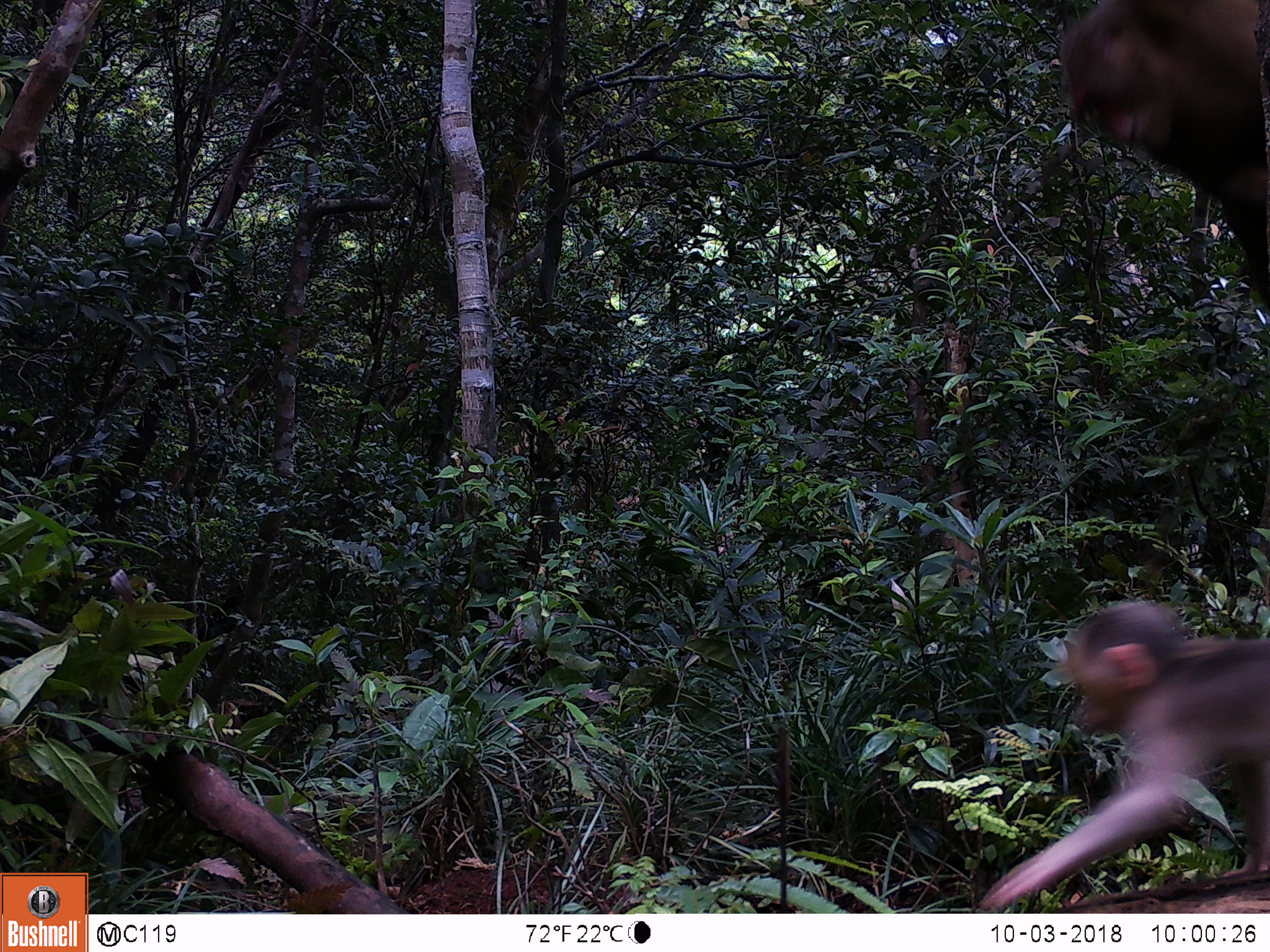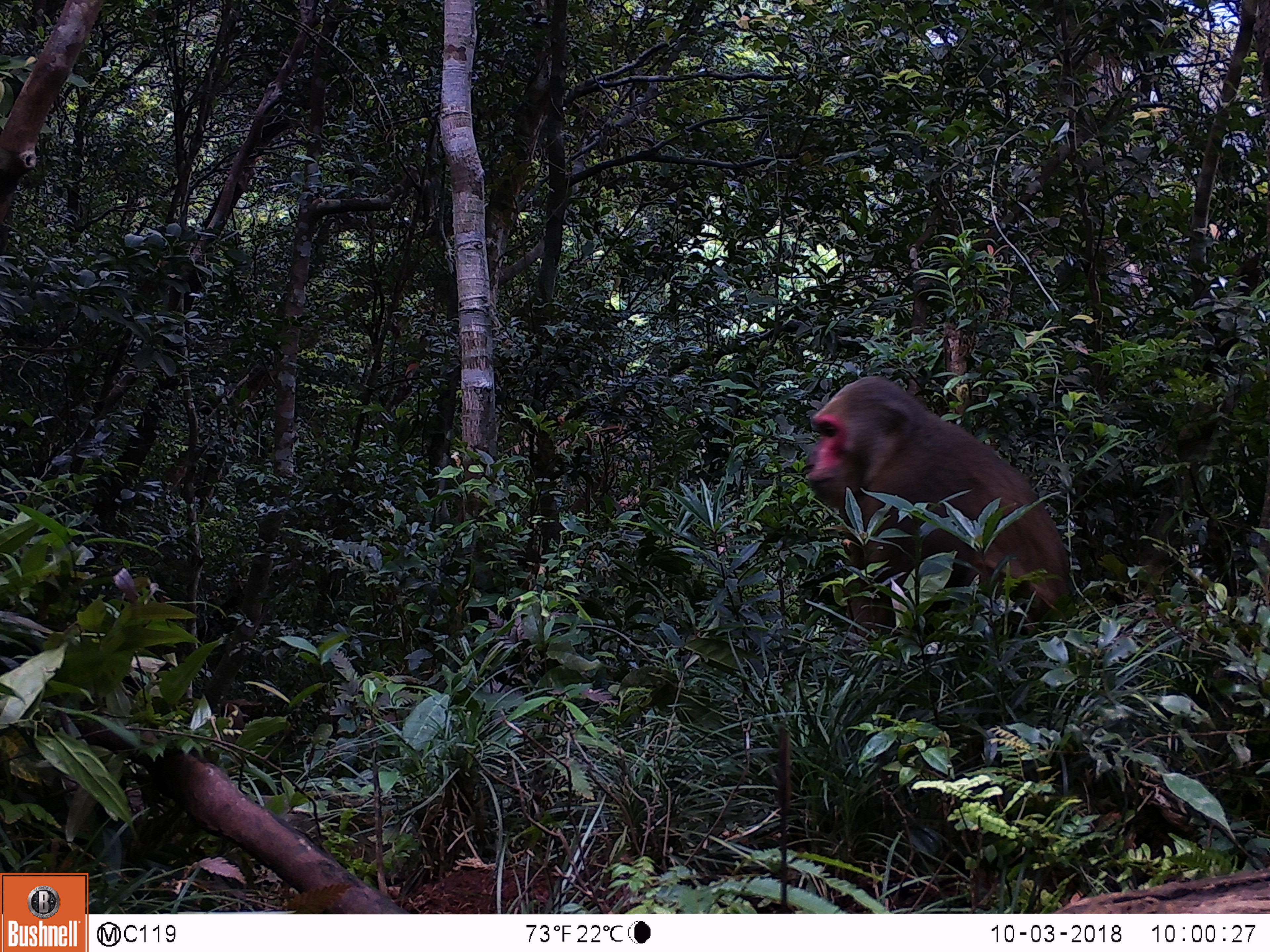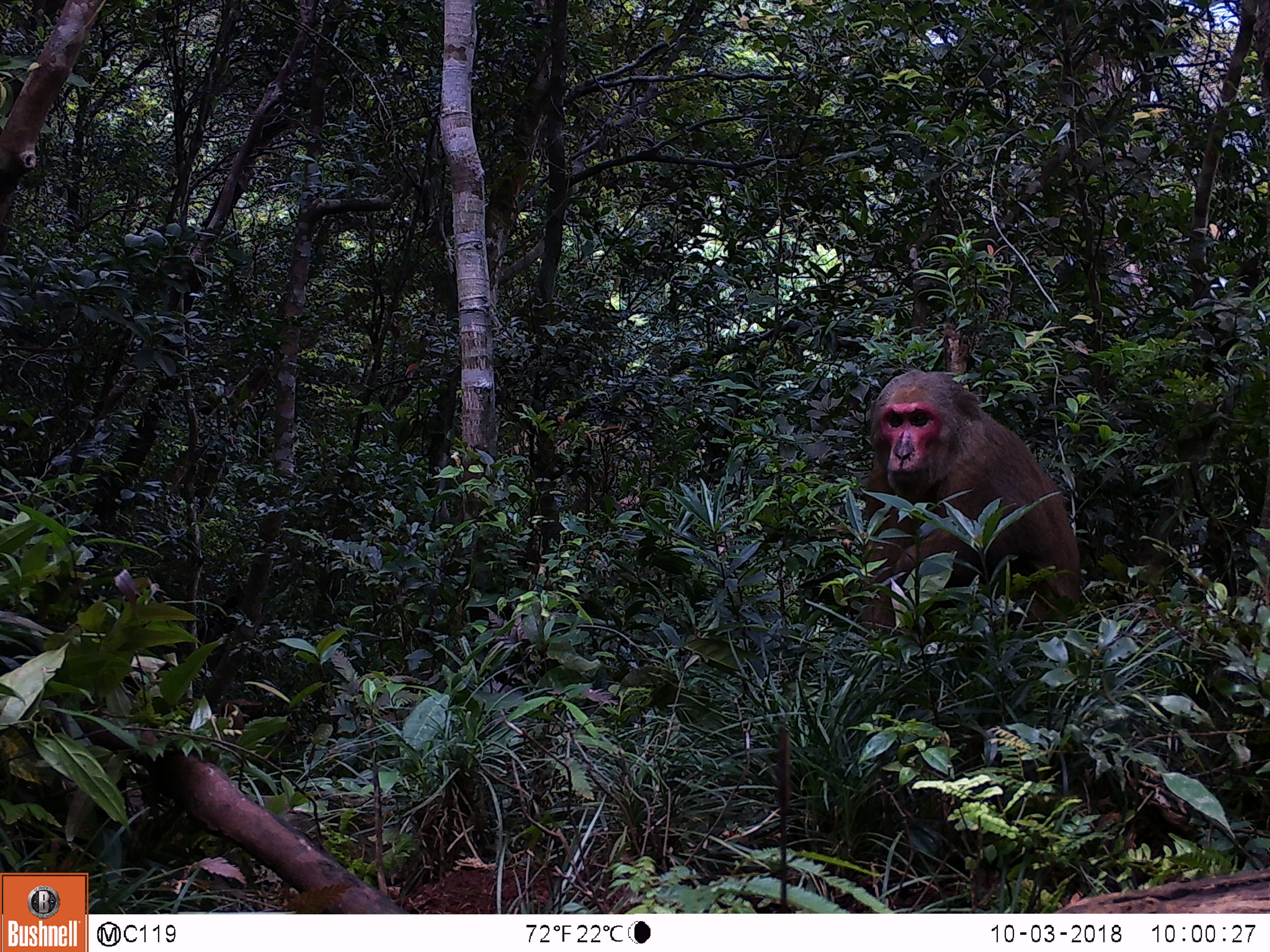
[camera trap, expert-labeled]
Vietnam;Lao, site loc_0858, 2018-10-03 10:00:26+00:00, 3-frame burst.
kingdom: Animalia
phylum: Chordata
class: Mammalia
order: Primates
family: Cercopithecidae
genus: Macaca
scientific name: Macaca arctoides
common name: stump-tailed macaque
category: stump tailed macaque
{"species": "stump tailed macaque (stump-tailed macaque) (Macaca arctoides)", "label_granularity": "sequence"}